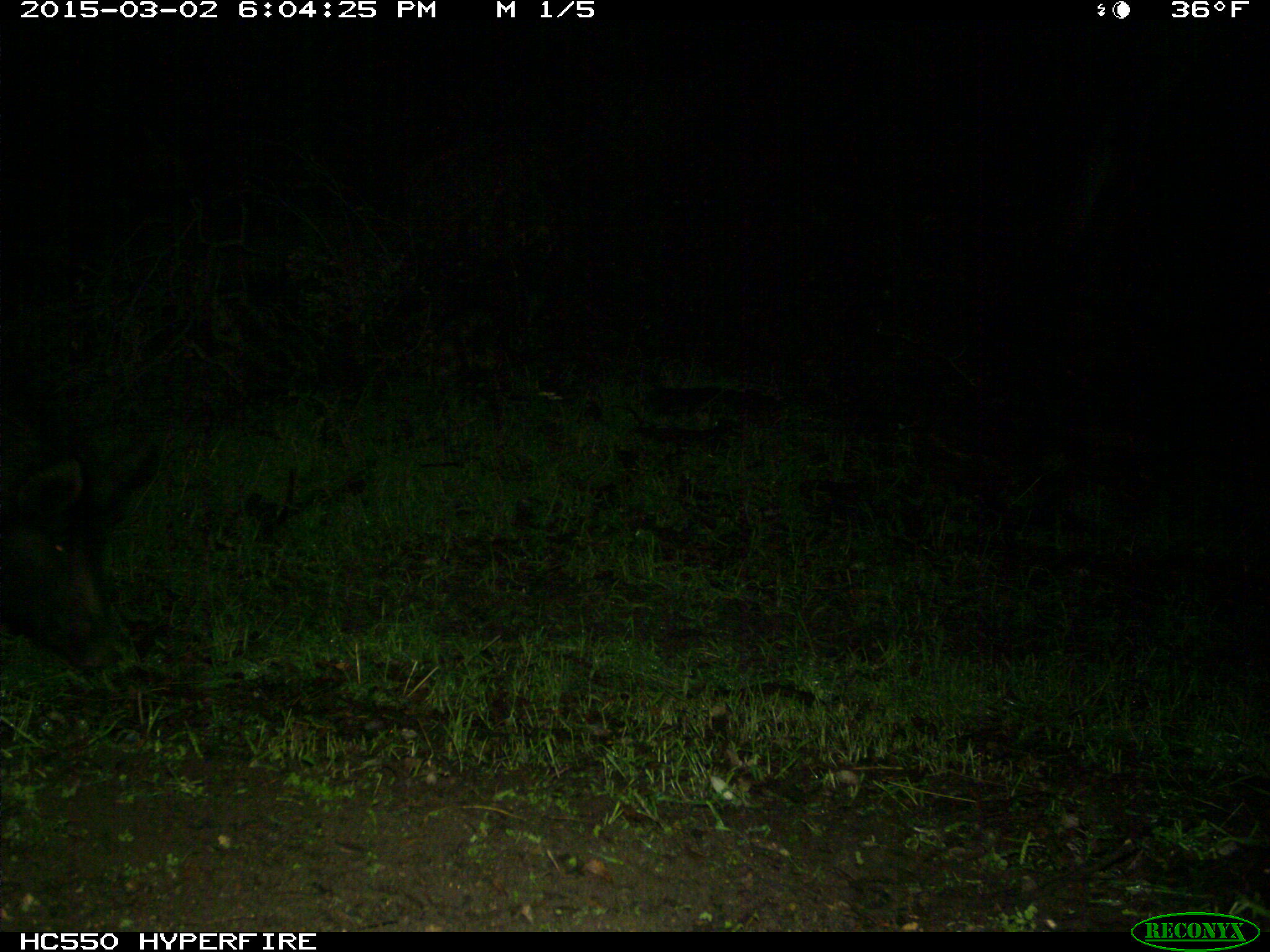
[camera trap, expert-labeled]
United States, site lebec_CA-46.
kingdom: Animalia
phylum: Chordata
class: Mammalia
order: Artiodactyla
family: Suidae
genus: Sus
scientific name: Sus scrofa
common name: wild boar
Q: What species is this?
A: Sus scrofa (wild boar).